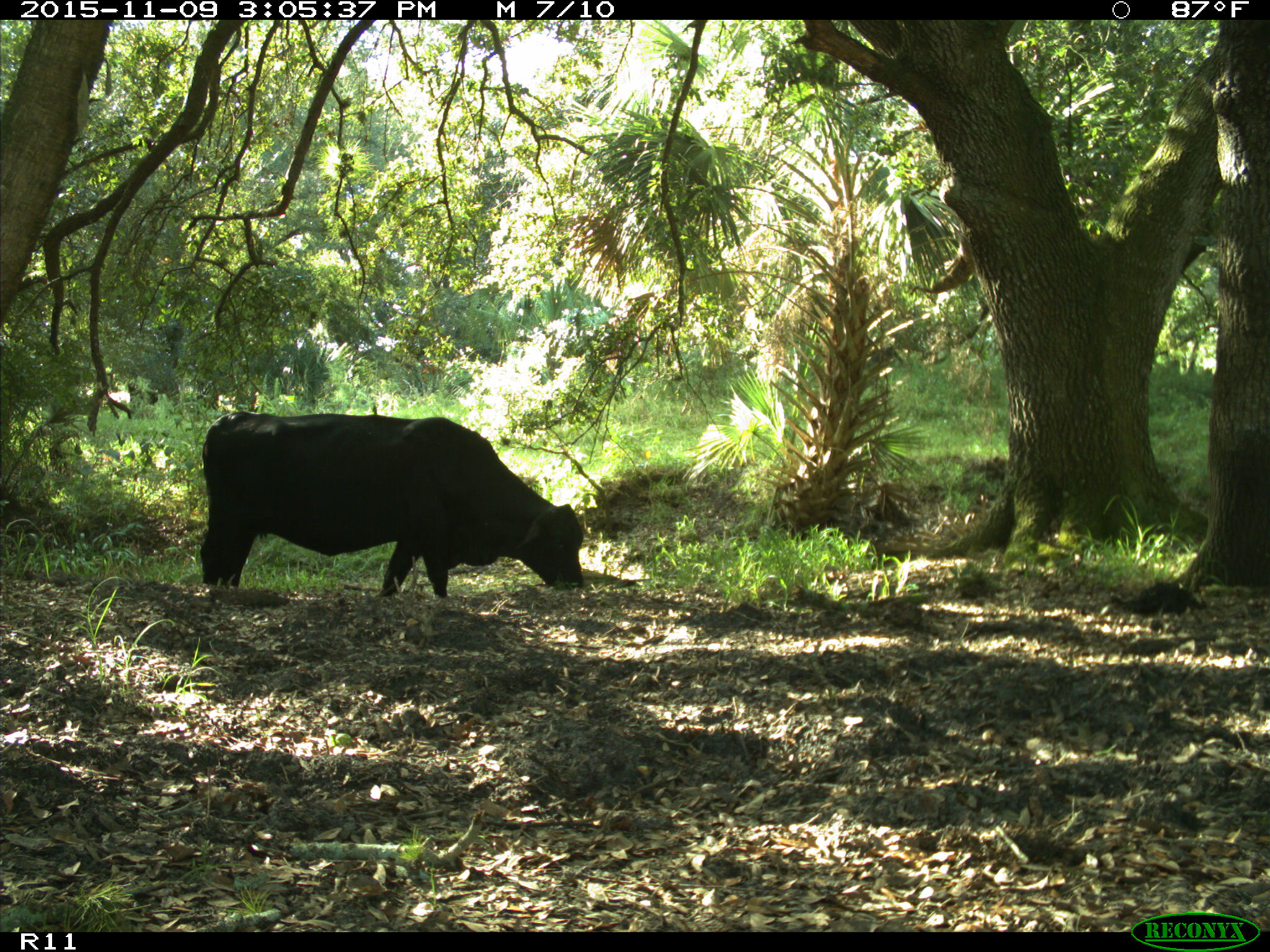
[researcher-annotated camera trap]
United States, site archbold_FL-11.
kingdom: Animalia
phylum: Chordata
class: Mammalia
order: Artiodactyla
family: Bovidae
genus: Bos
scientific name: Bos taurus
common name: domestic cow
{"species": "Bos taurus (domestic cow)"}